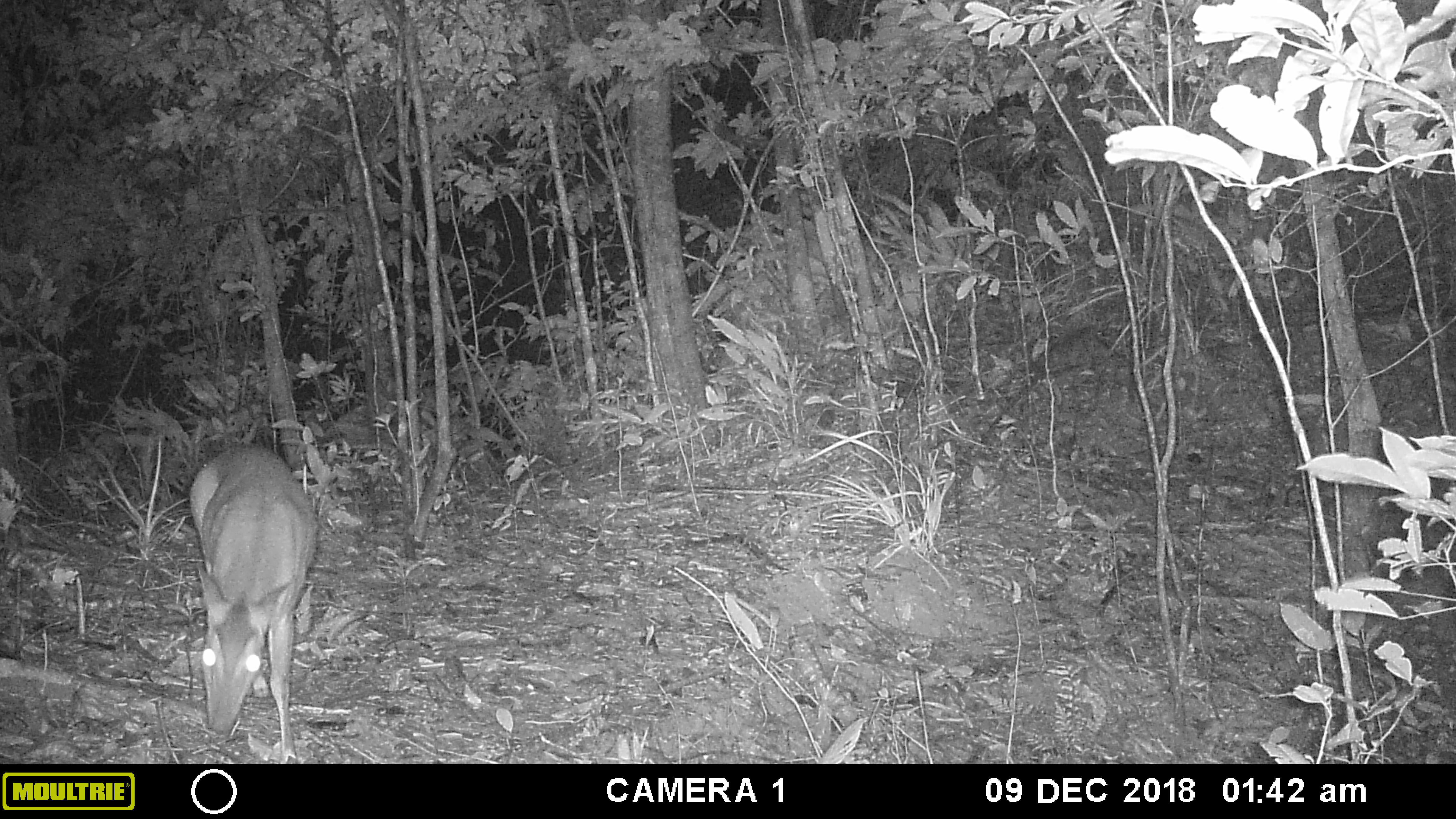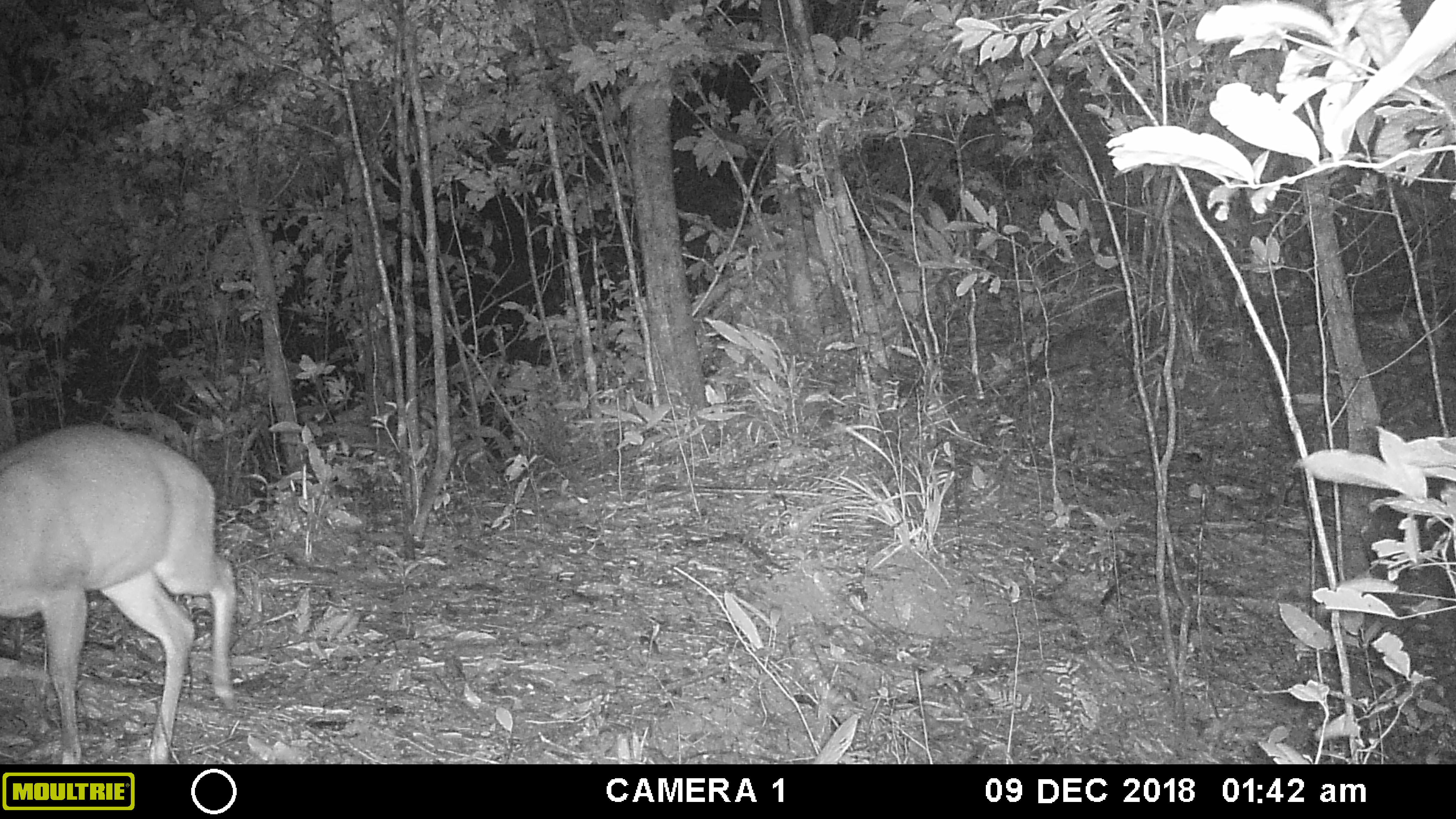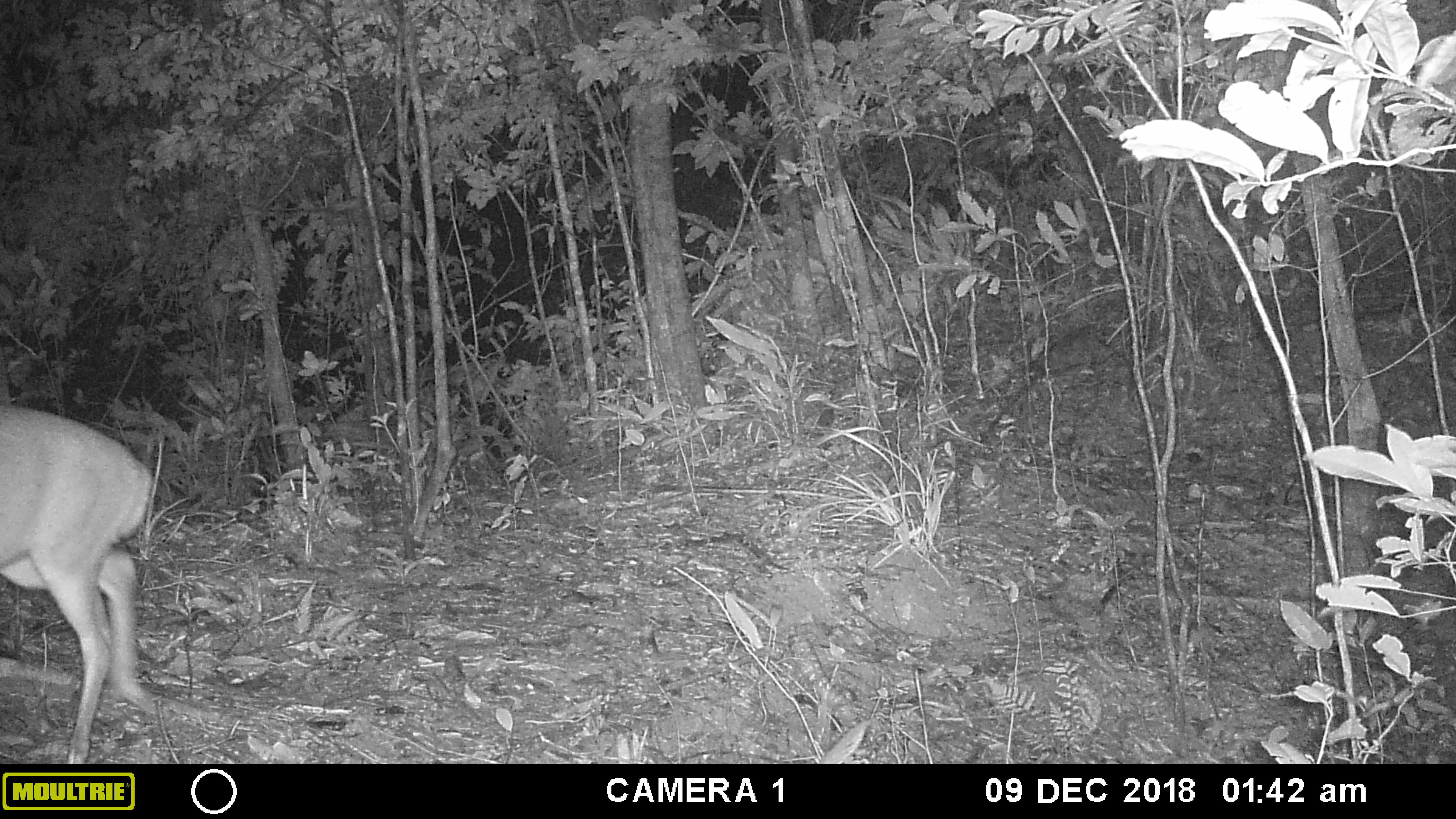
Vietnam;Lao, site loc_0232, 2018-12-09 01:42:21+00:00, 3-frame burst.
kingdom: Animalia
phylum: Chordata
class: Mammalia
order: Artiodactyla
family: Cervidae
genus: Muntiacus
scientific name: Muntiacus vuquangensis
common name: large-antlered muntjac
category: large antlered muntjac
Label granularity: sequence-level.